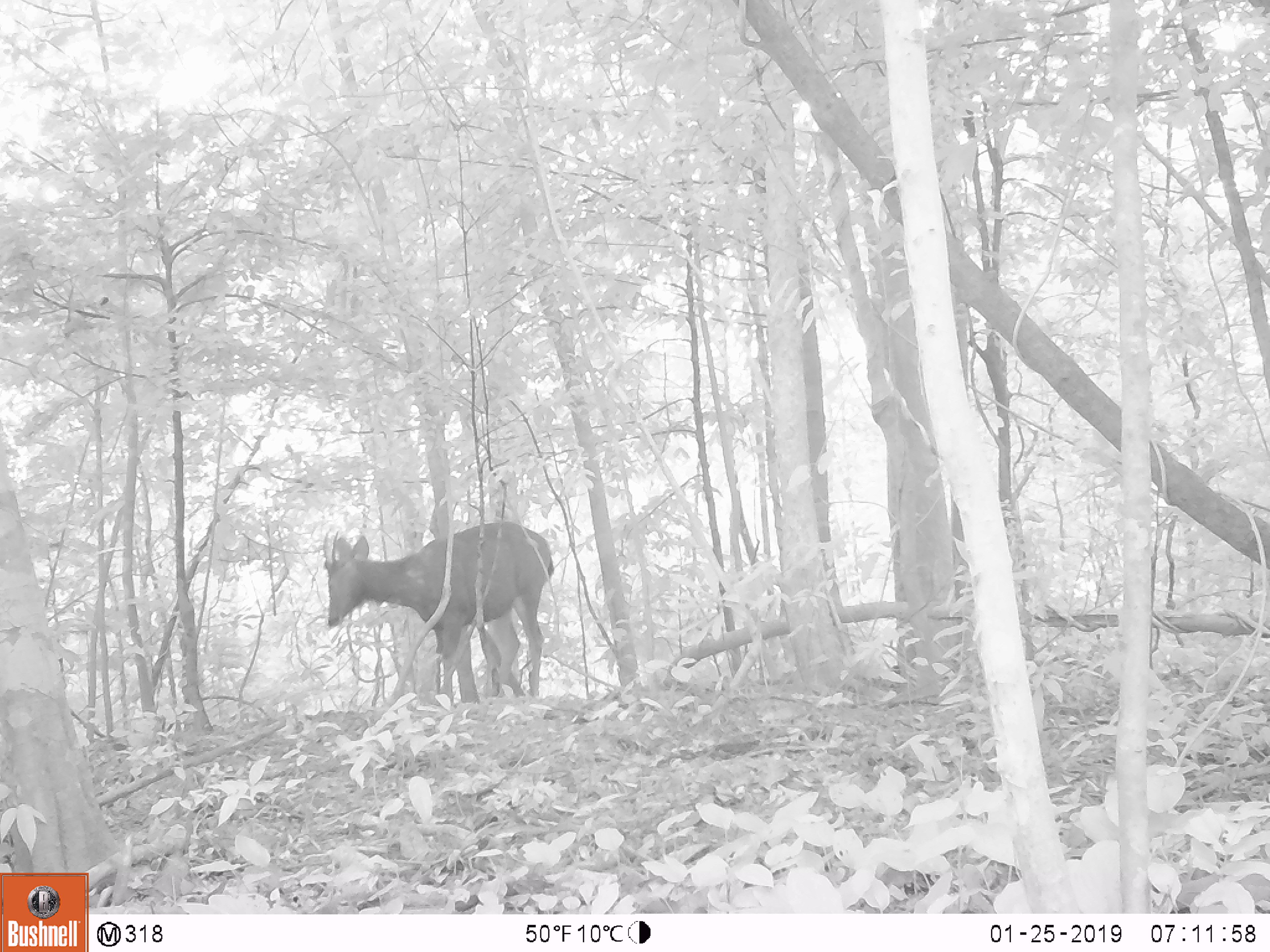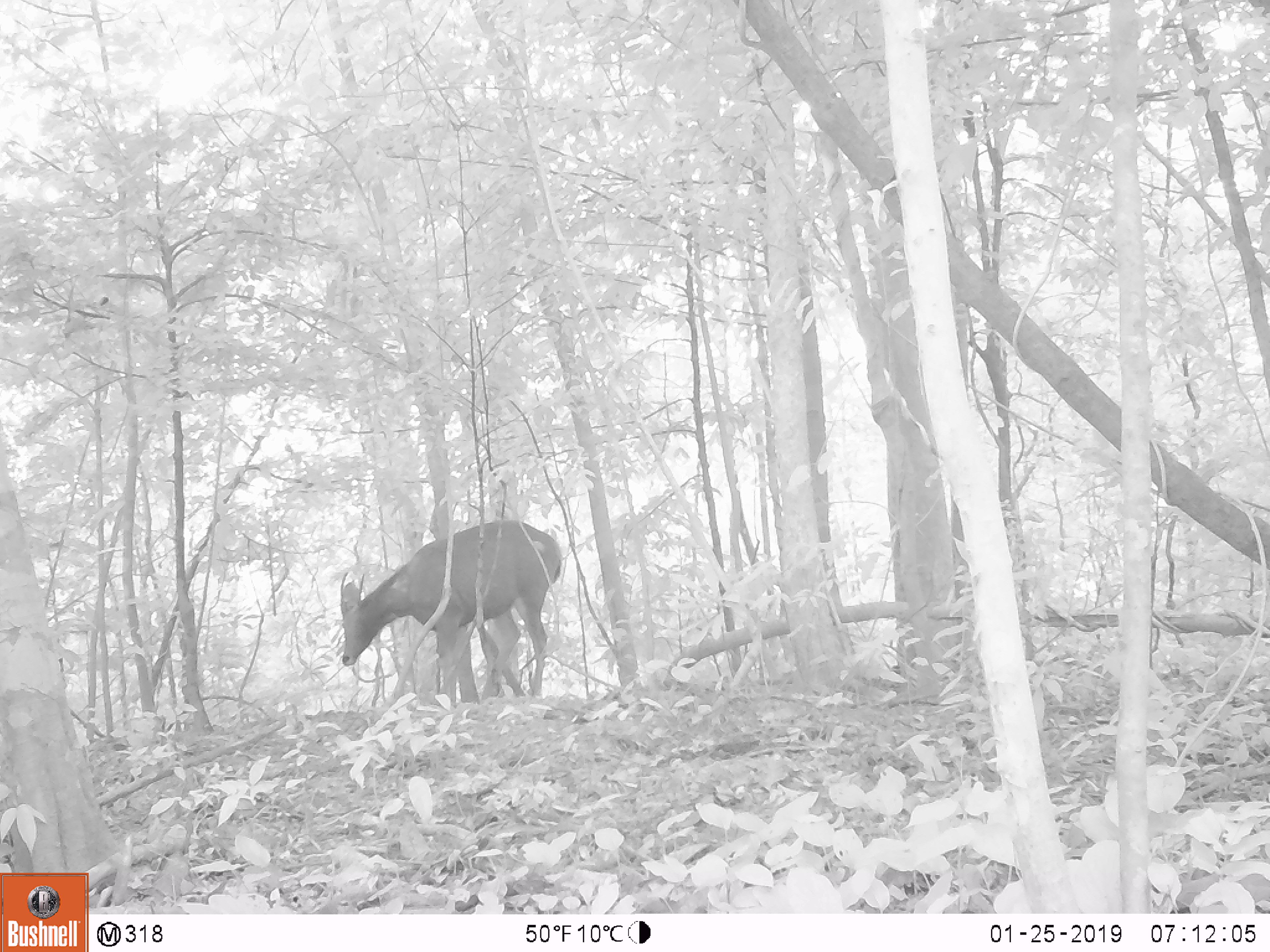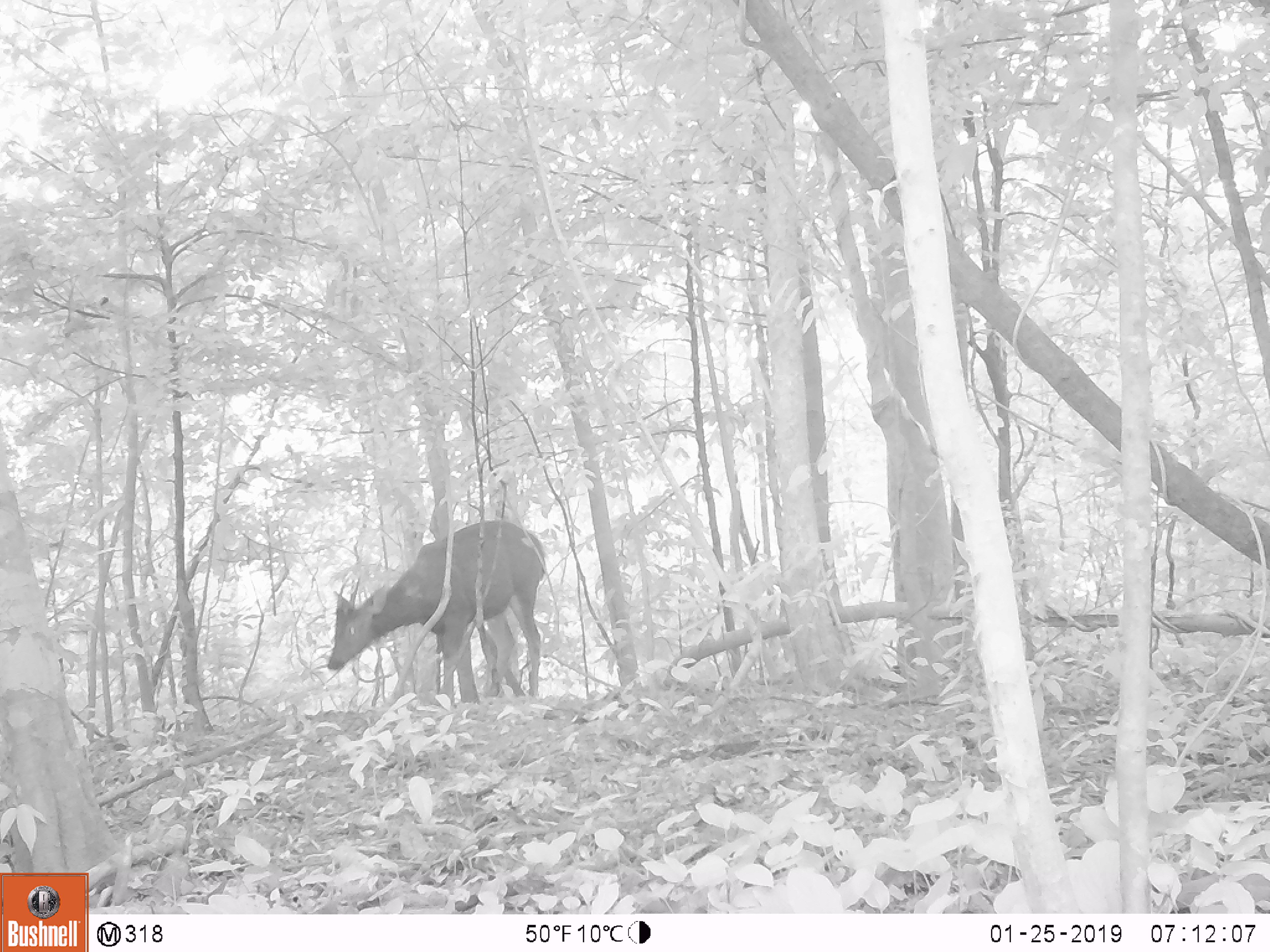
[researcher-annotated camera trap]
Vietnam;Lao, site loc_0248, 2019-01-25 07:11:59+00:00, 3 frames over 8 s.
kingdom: Animalia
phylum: Chordata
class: Mammalia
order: Artiodactyla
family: Cervidae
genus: Rusa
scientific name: Rusa unicolor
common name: sambar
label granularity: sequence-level